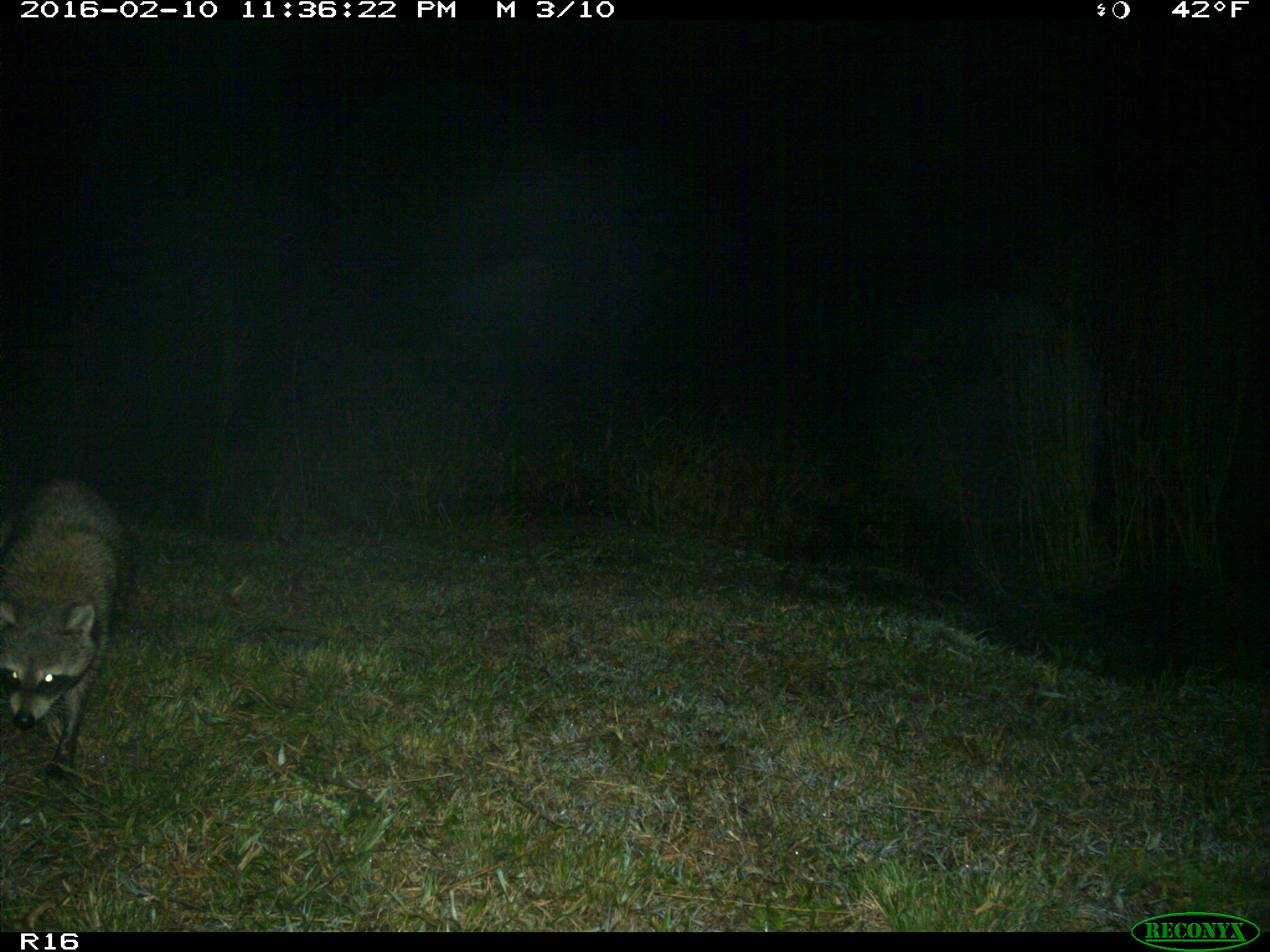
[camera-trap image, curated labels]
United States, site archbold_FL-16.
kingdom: Animalia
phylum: Chordata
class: Mammalia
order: Carnivora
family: Procyonidae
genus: Procyon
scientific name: Procyon lotor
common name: common raccoon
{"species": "Procyon lotor (common raccoon)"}